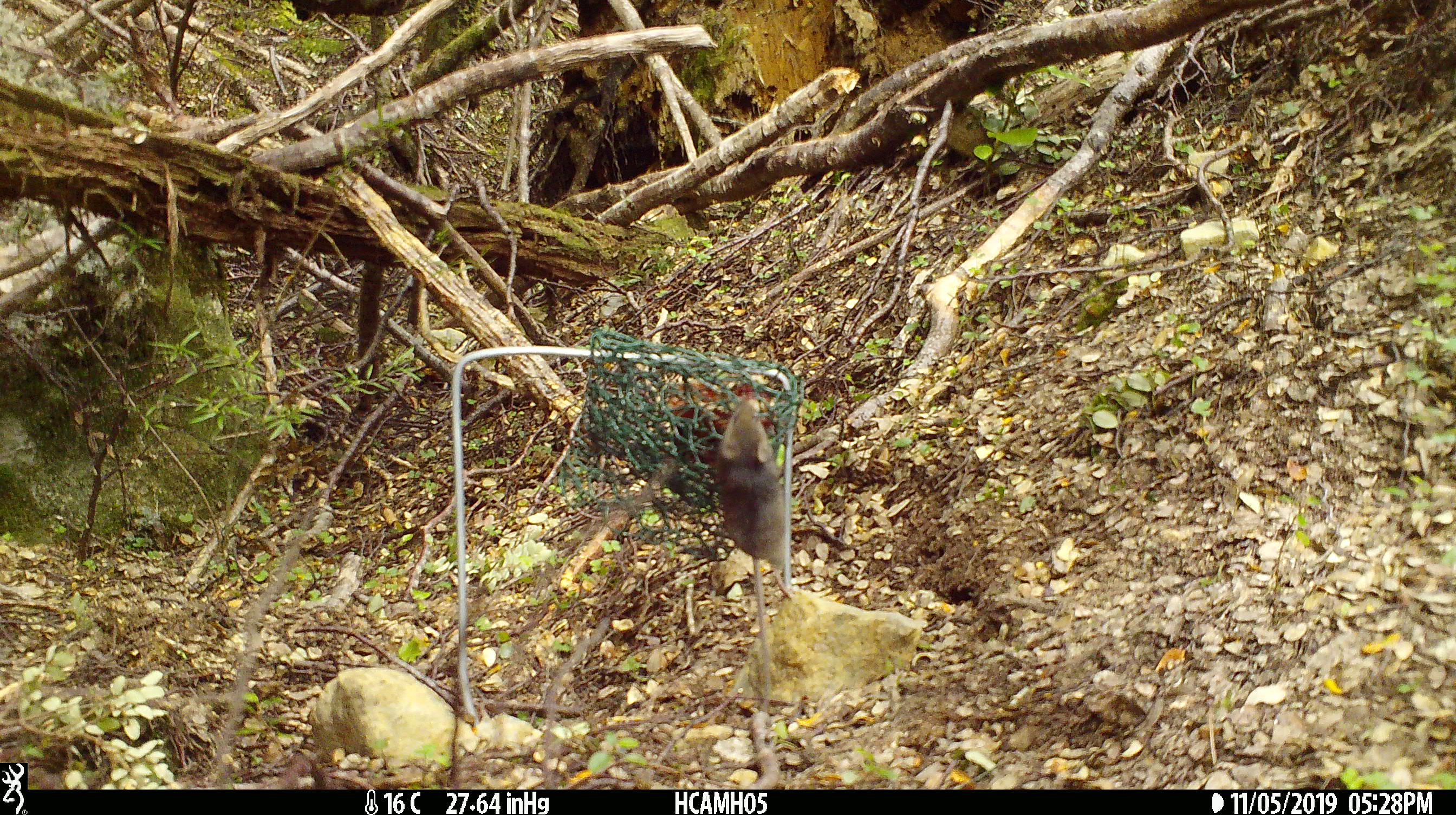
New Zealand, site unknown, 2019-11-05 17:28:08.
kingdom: Animalia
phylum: Chordata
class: Mammalia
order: Rodentia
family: Muridae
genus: Mus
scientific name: Mus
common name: mouse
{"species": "mouse (Mus)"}